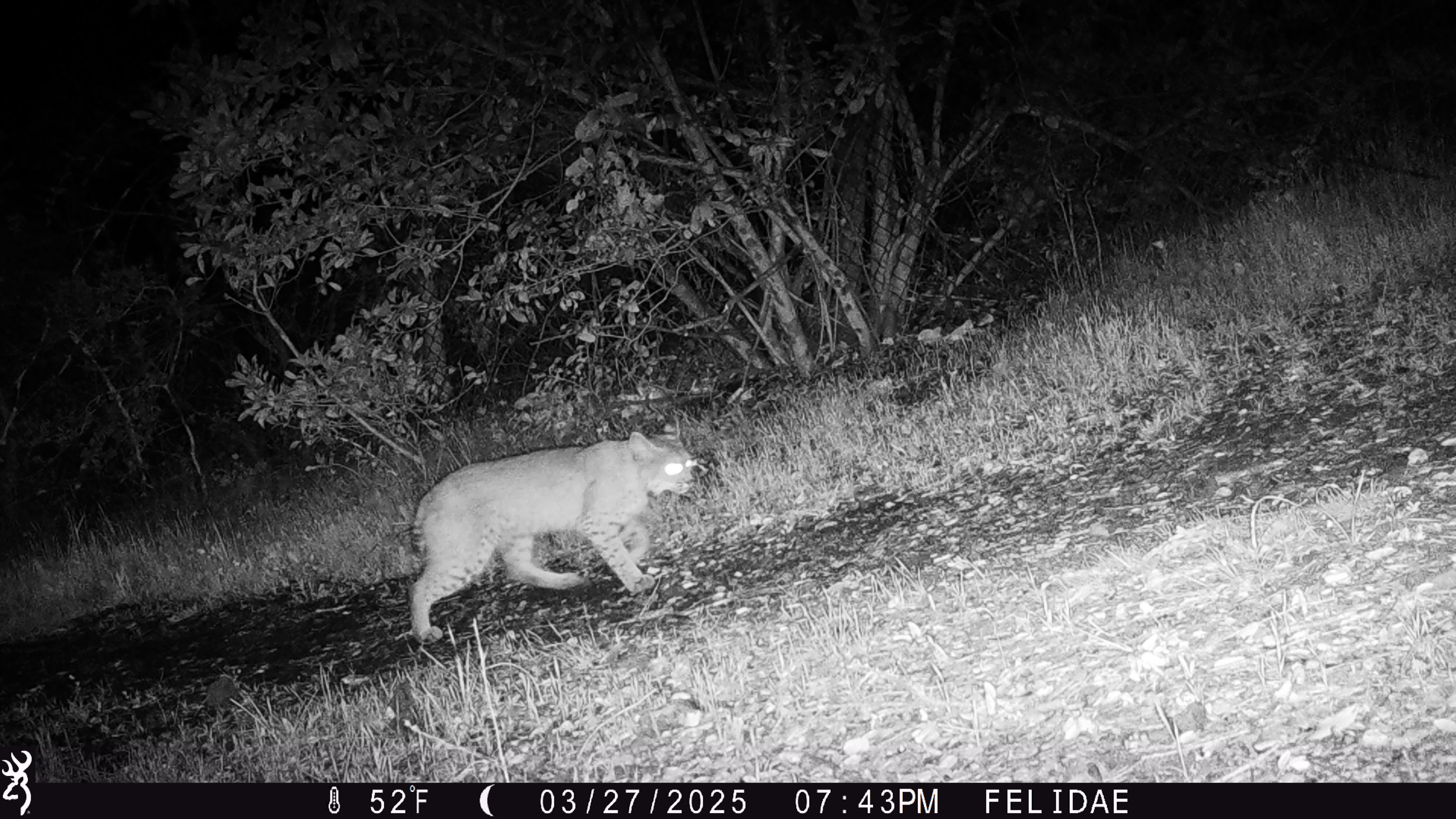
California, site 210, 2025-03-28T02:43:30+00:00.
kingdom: Animalia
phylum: Chordata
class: Mammalia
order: Carnivora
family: Felidae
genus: Lynx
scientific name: Lynx rufus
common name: bobcat